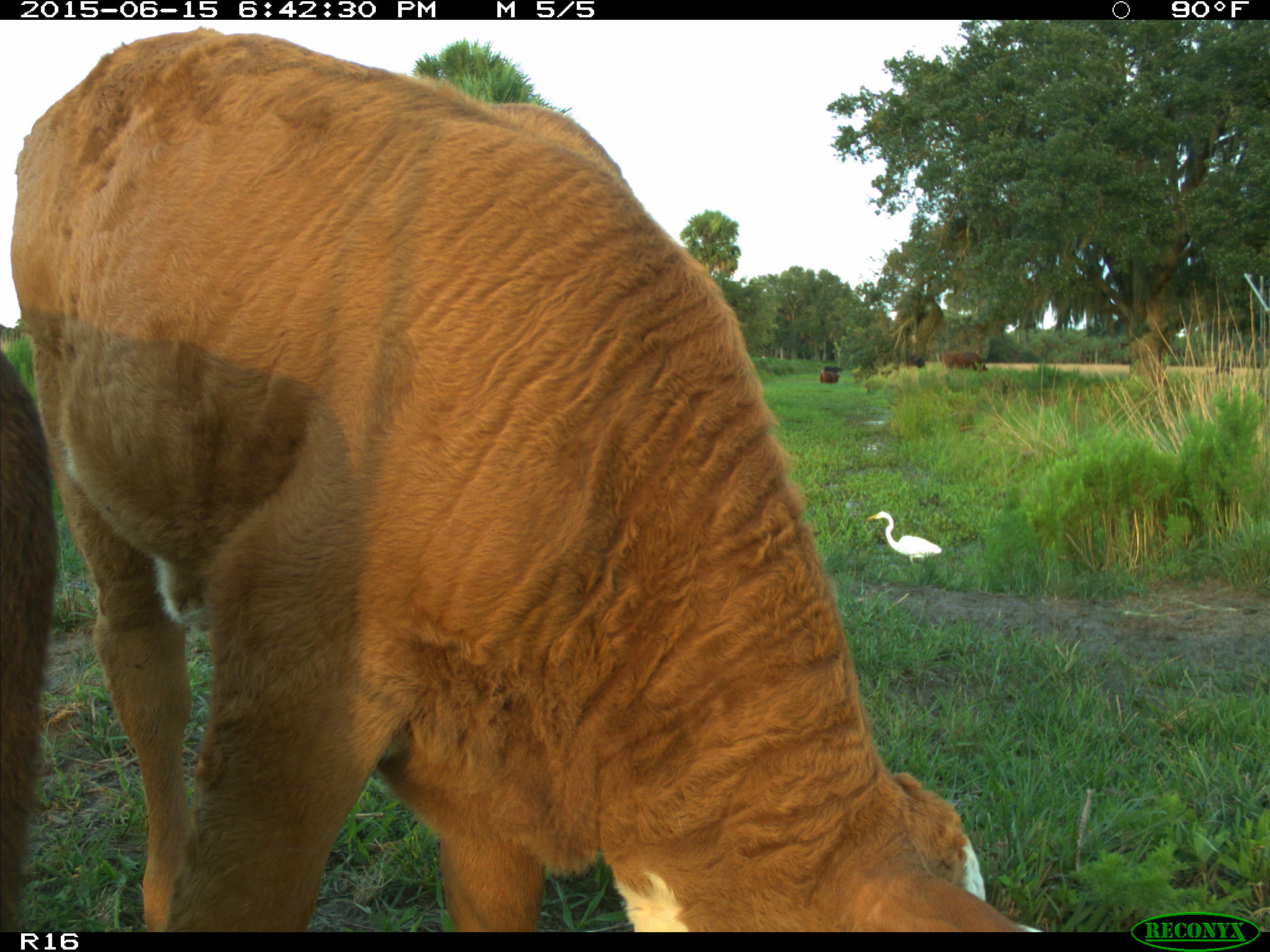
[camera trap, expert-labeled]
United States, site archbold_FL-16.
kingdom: Animalia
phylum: Chordata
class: Mammalia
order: Artiodactyla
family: Bovidae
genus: Bos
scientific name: Bos taurus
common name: domestic cow